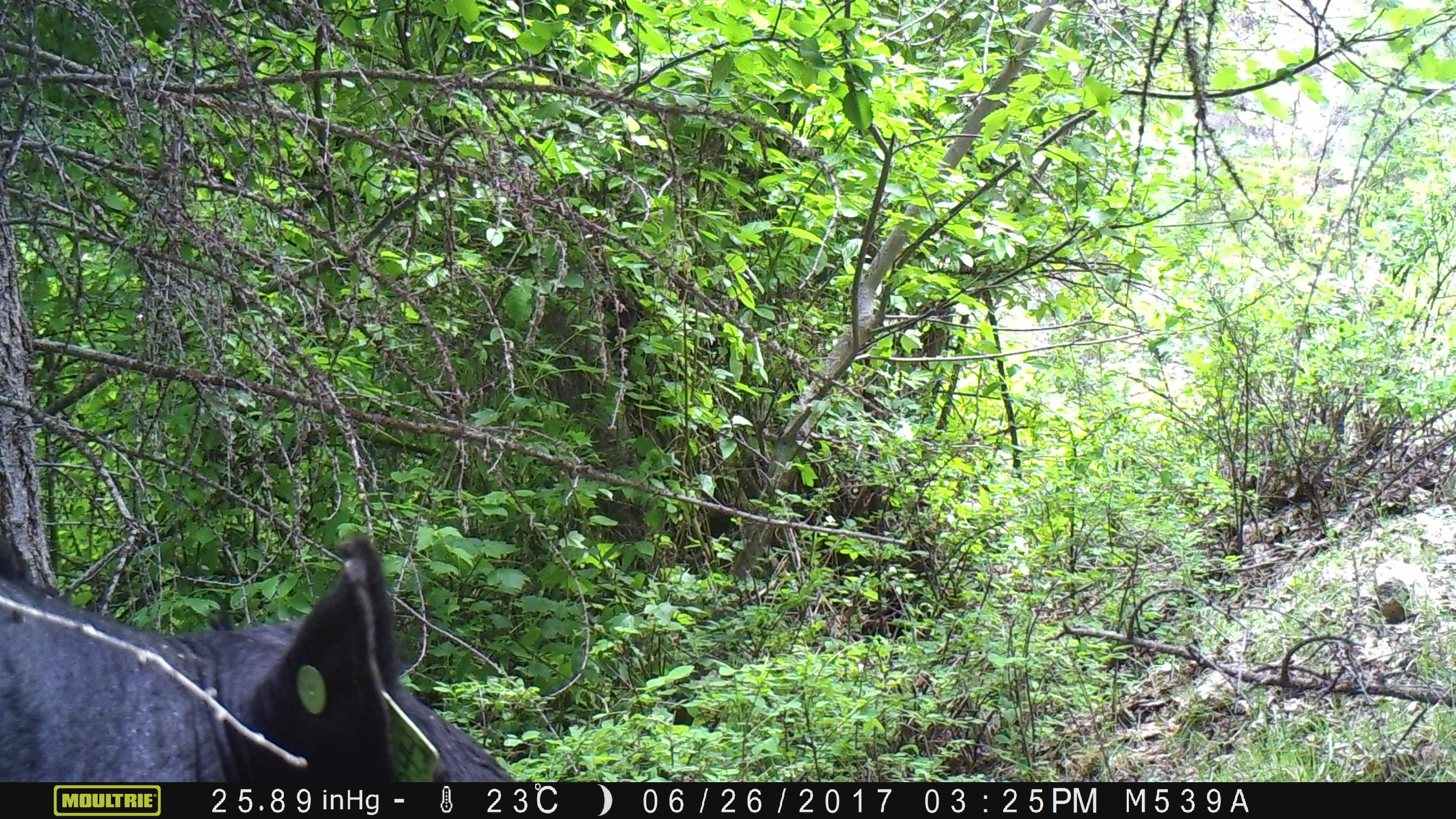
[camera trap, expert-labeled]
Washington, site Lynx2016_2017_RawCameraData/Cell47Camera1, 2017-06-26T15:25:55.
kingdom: Animalia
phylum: Chordata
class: Mammalia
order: Artiodactyla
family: Bovidae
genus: Bos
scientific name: Bos taurus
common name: domestic cattle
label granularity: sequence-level